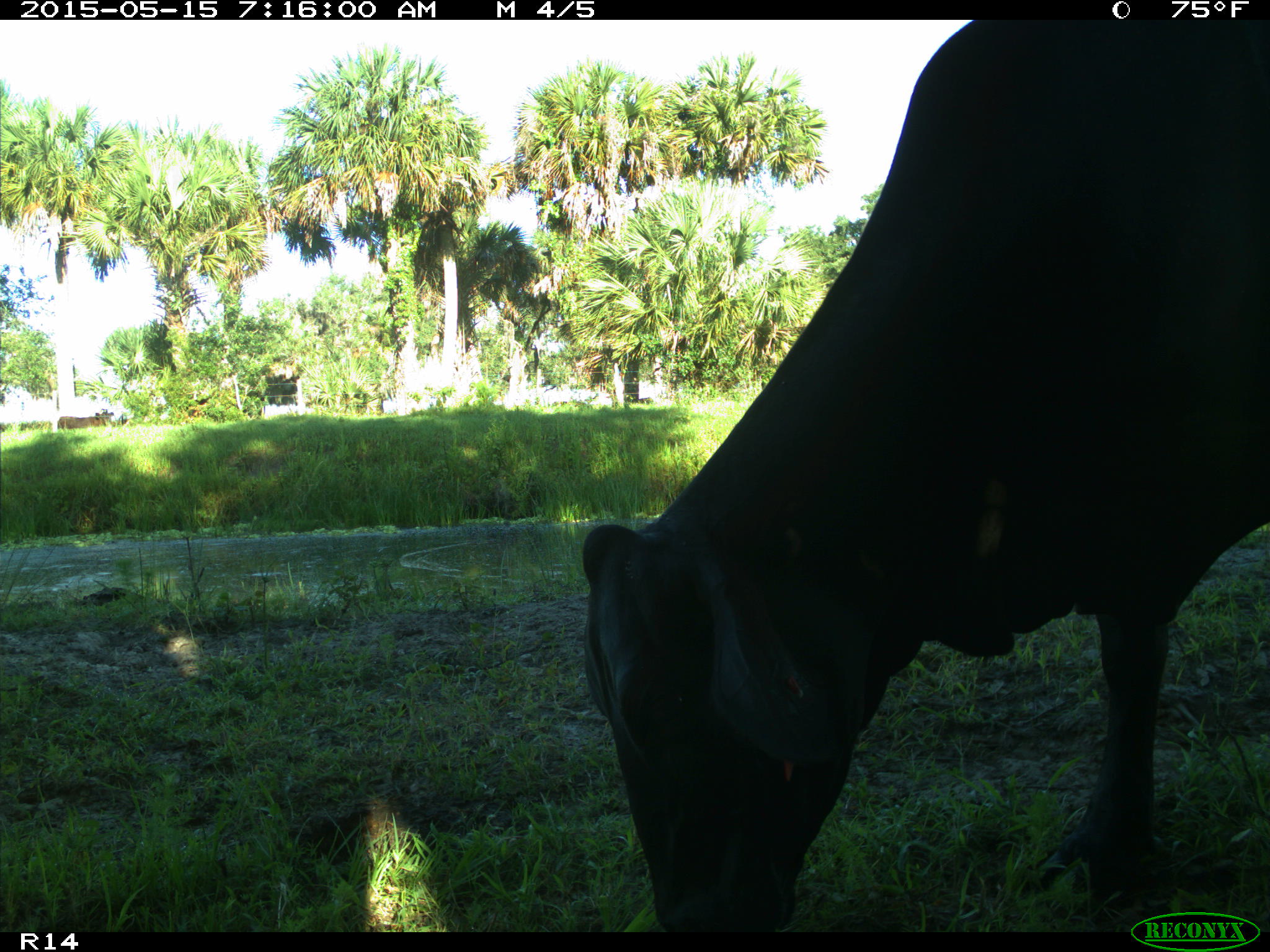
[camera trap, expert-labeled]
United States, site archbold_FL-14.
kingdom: Animalia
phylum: Chordata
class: Mammalia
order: Artiodactyla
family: Bovidae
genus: Bos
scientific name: Bos taurus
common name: domestic cow